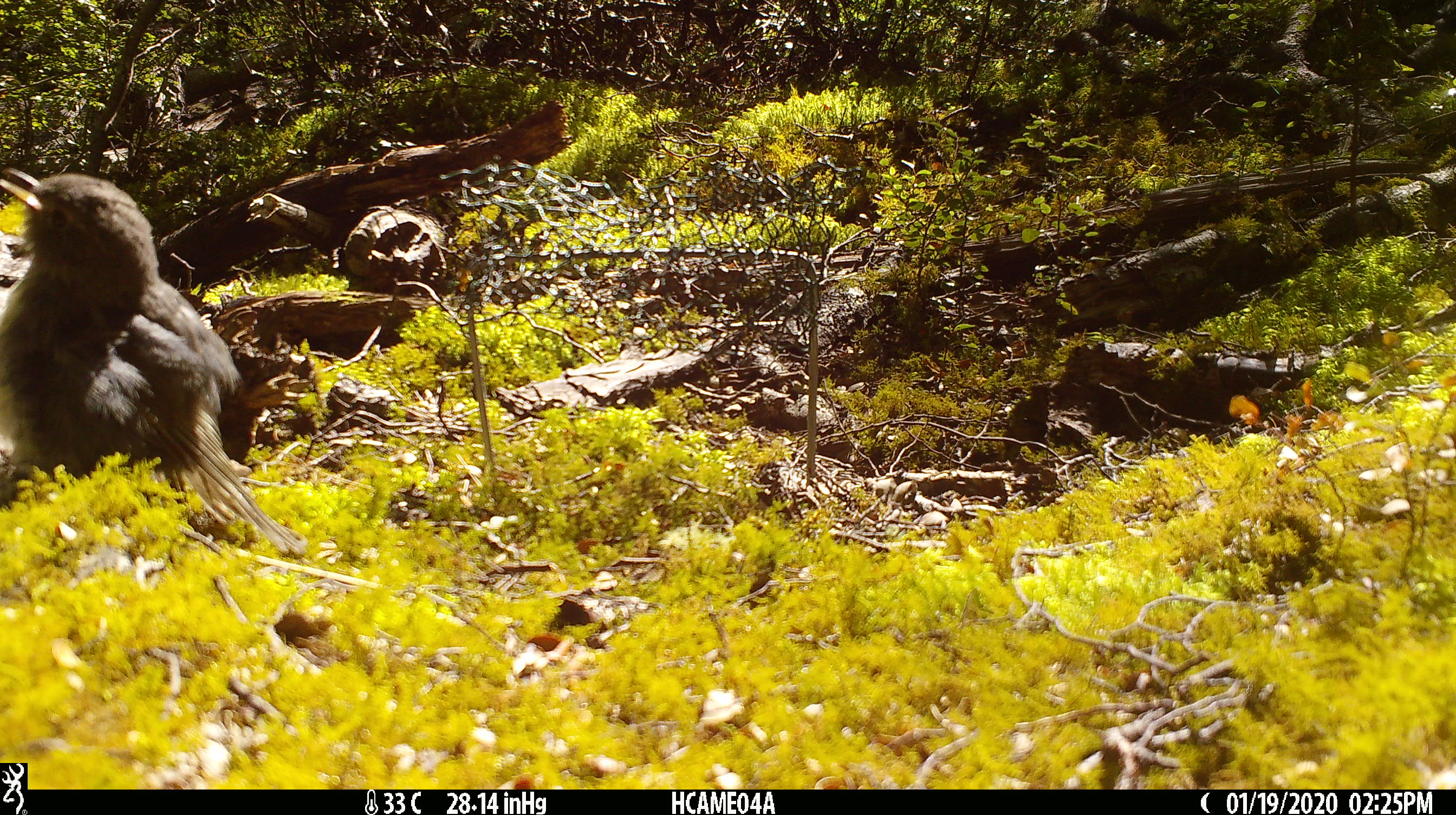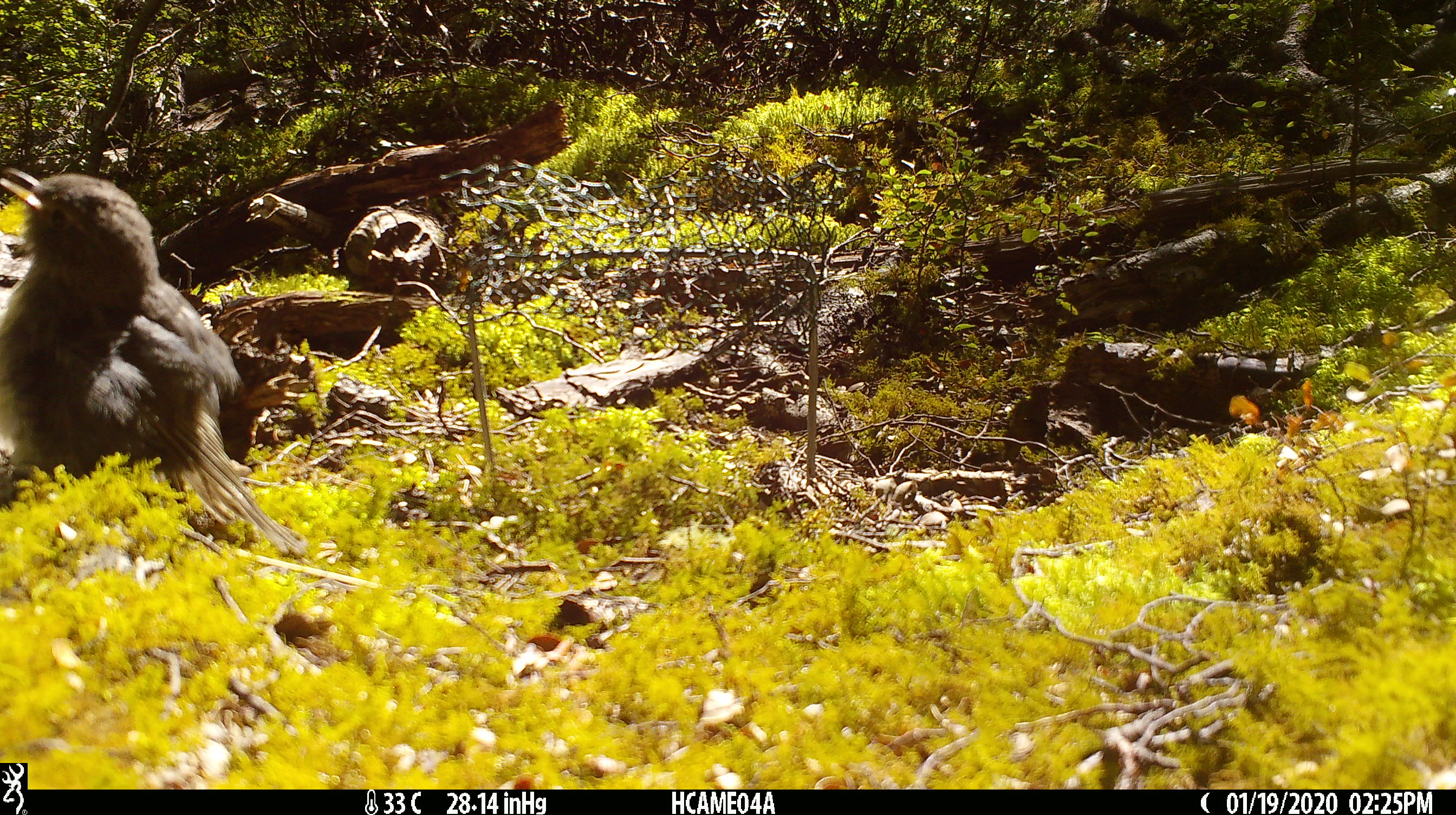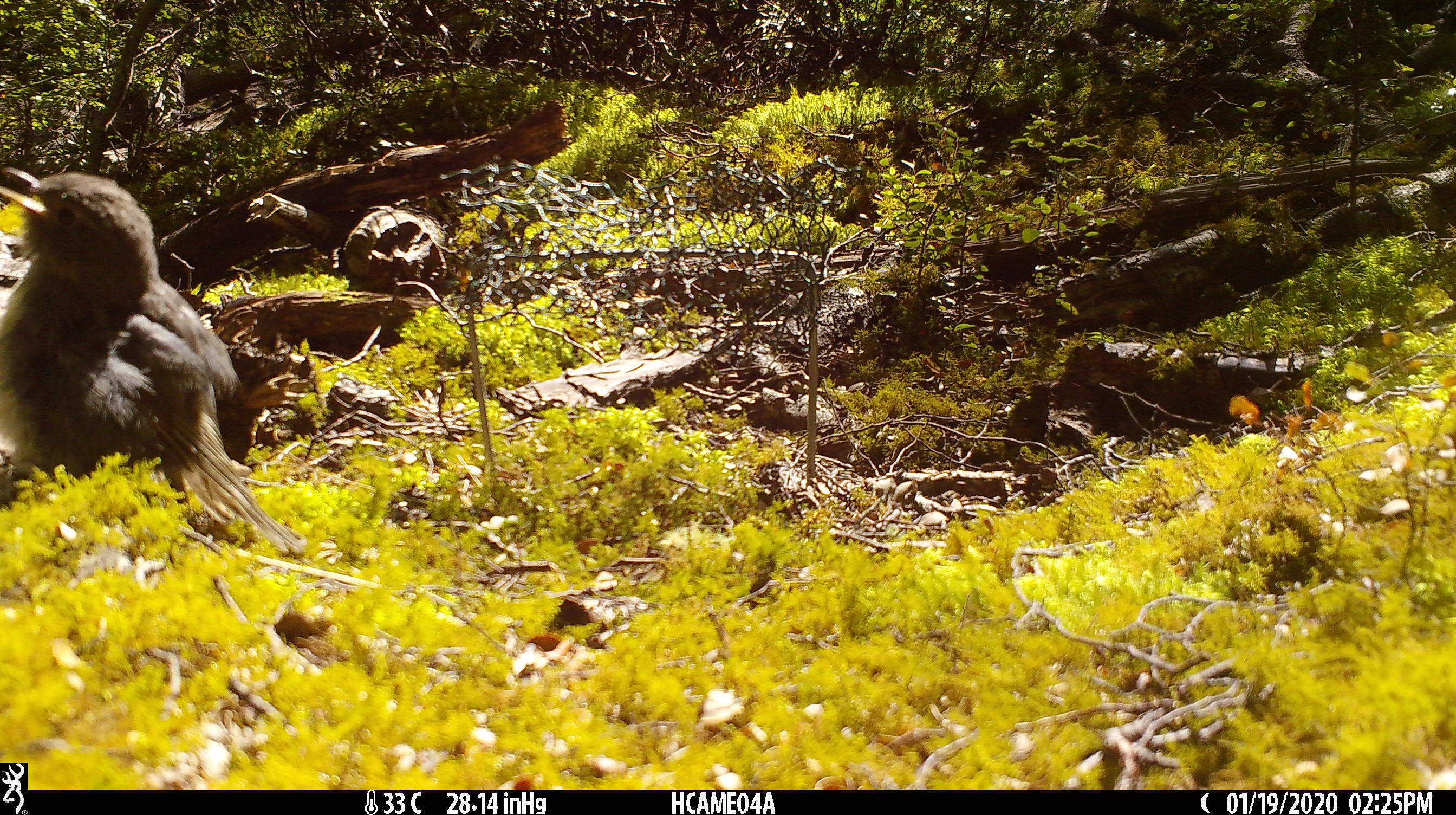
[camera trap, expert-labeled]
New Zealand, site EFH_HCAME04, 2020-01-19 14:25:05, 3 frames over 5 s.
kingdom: Animalia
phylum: Chordata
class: Aves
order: Passeriformes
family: Petroicidae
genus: Petroica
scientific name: Petroica australis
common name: new zealand robin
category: robin